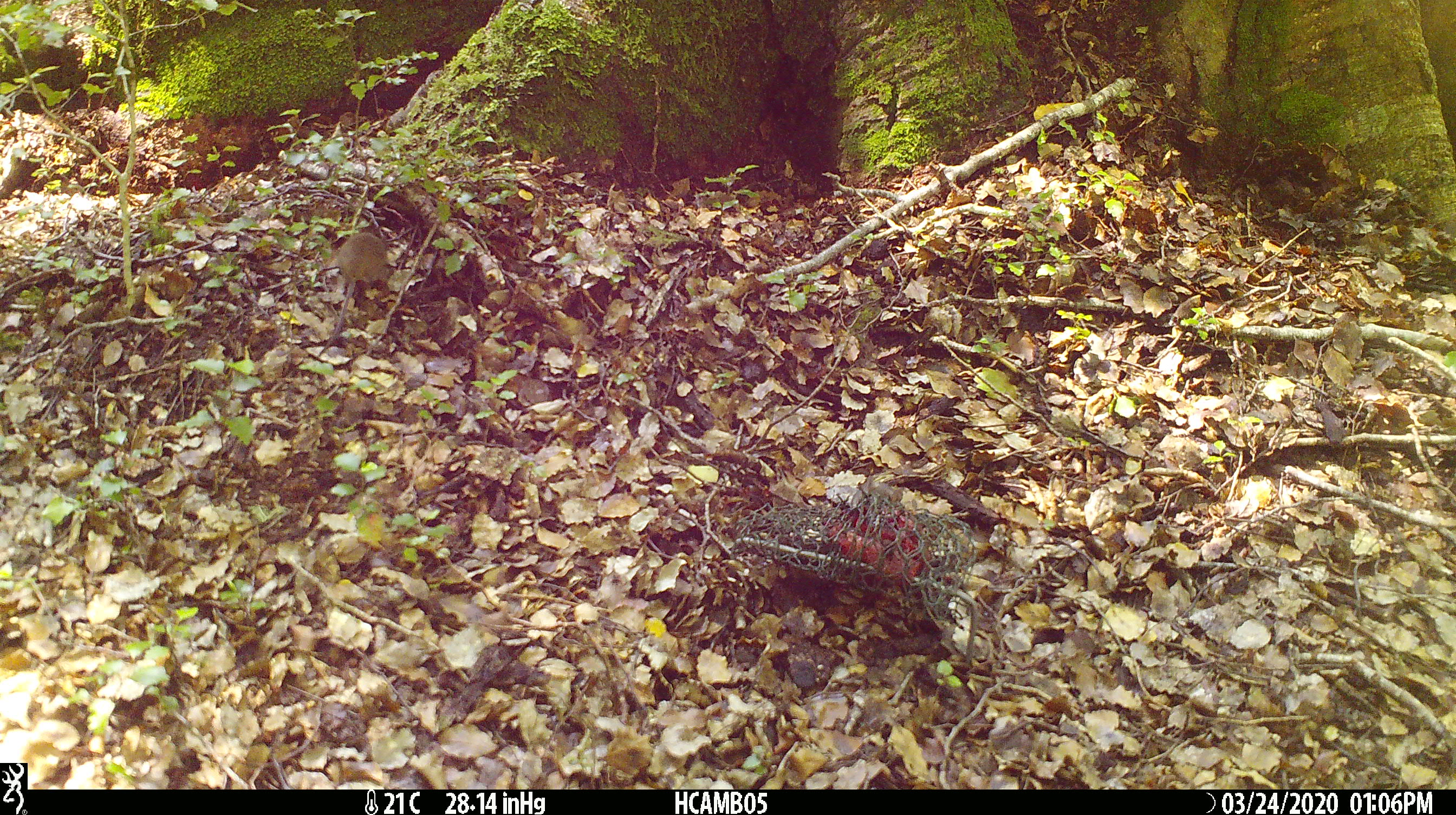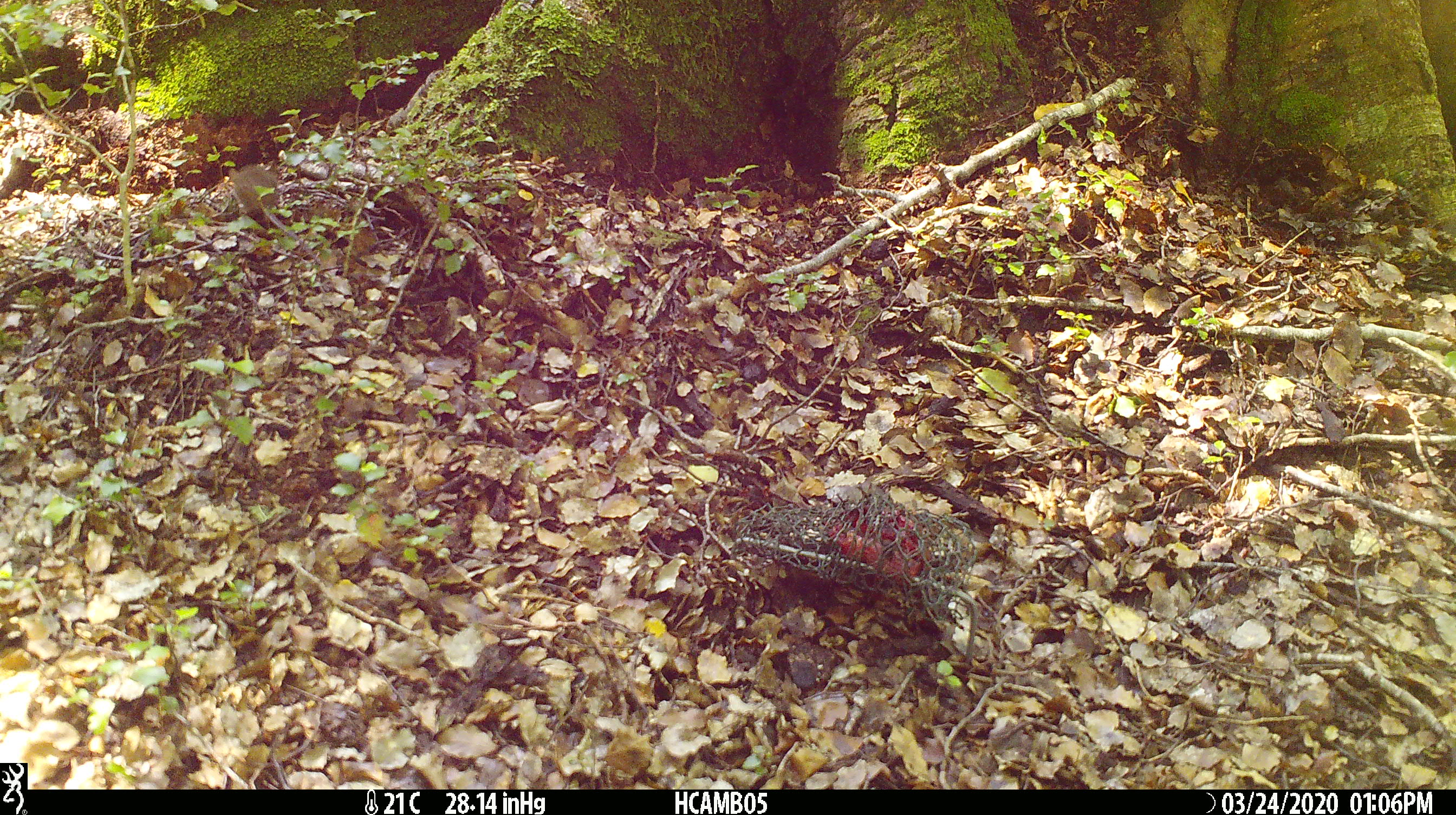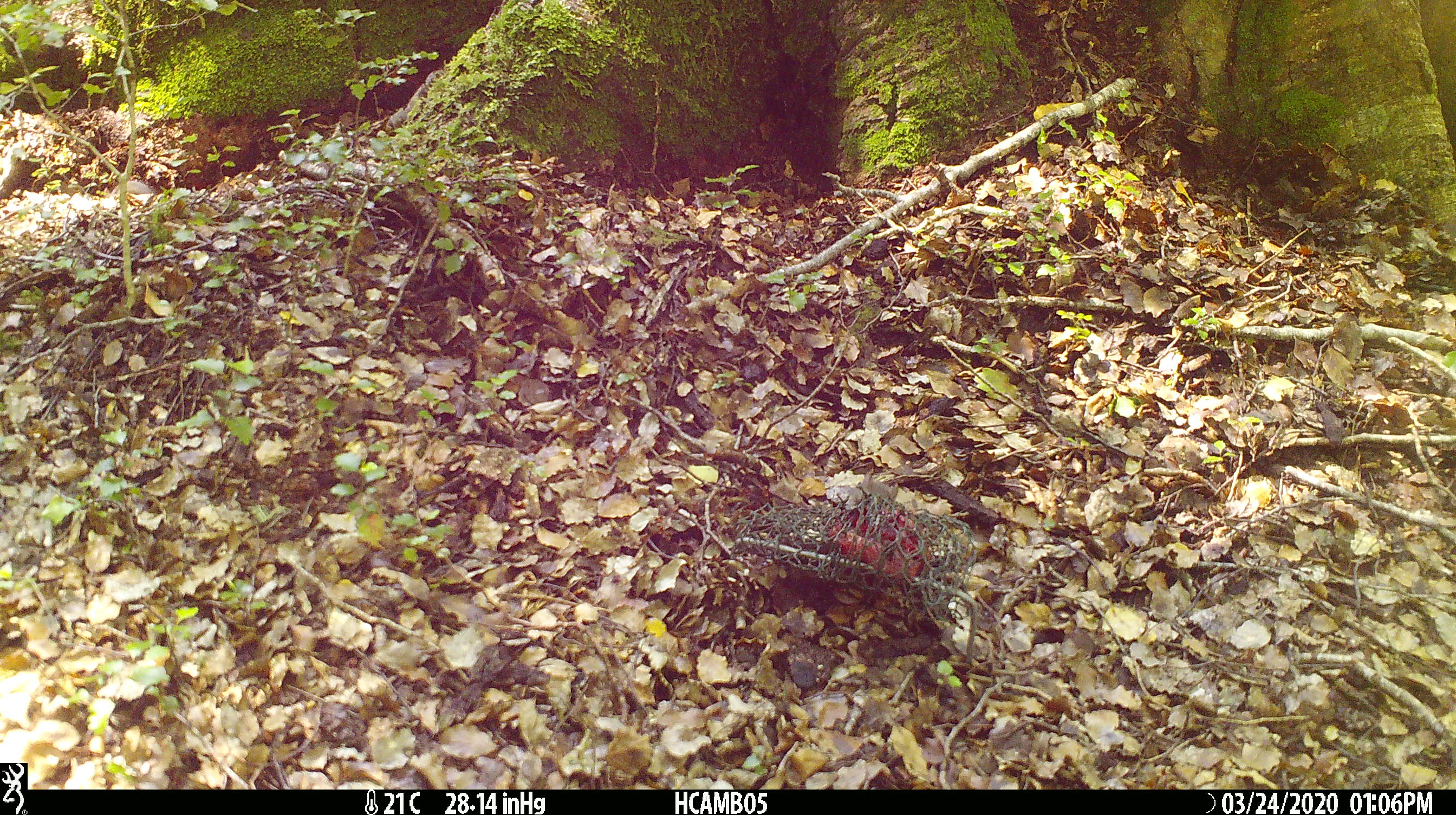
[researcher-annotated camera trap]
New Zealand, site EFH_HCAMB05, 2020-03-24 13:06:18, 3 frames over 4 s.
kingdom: Animalia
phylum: Chordata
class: Mammalia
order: Rodentia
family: Muridae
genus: Mus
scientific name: Mus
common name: mouse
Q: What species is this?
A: Mouse (Mus).